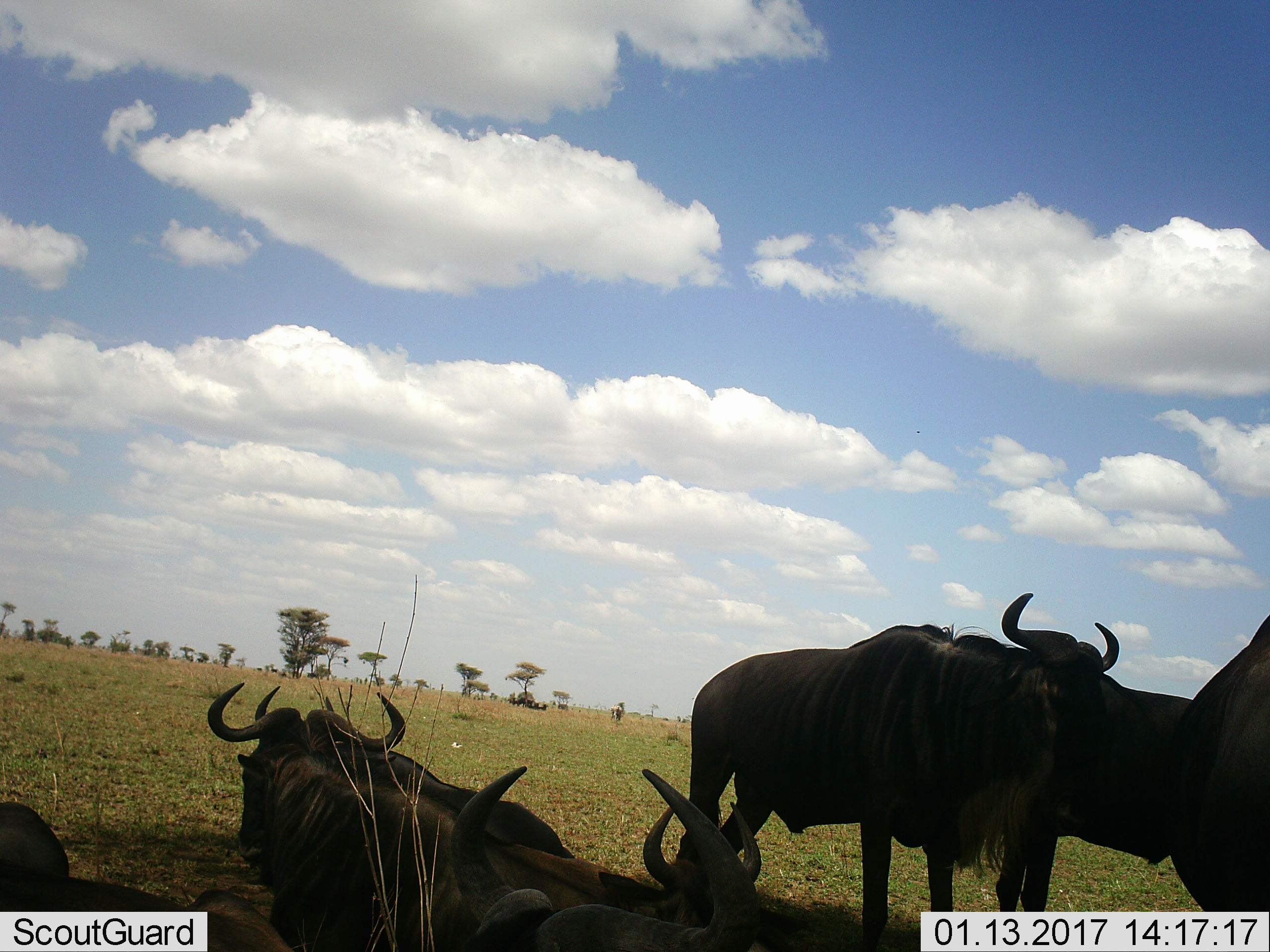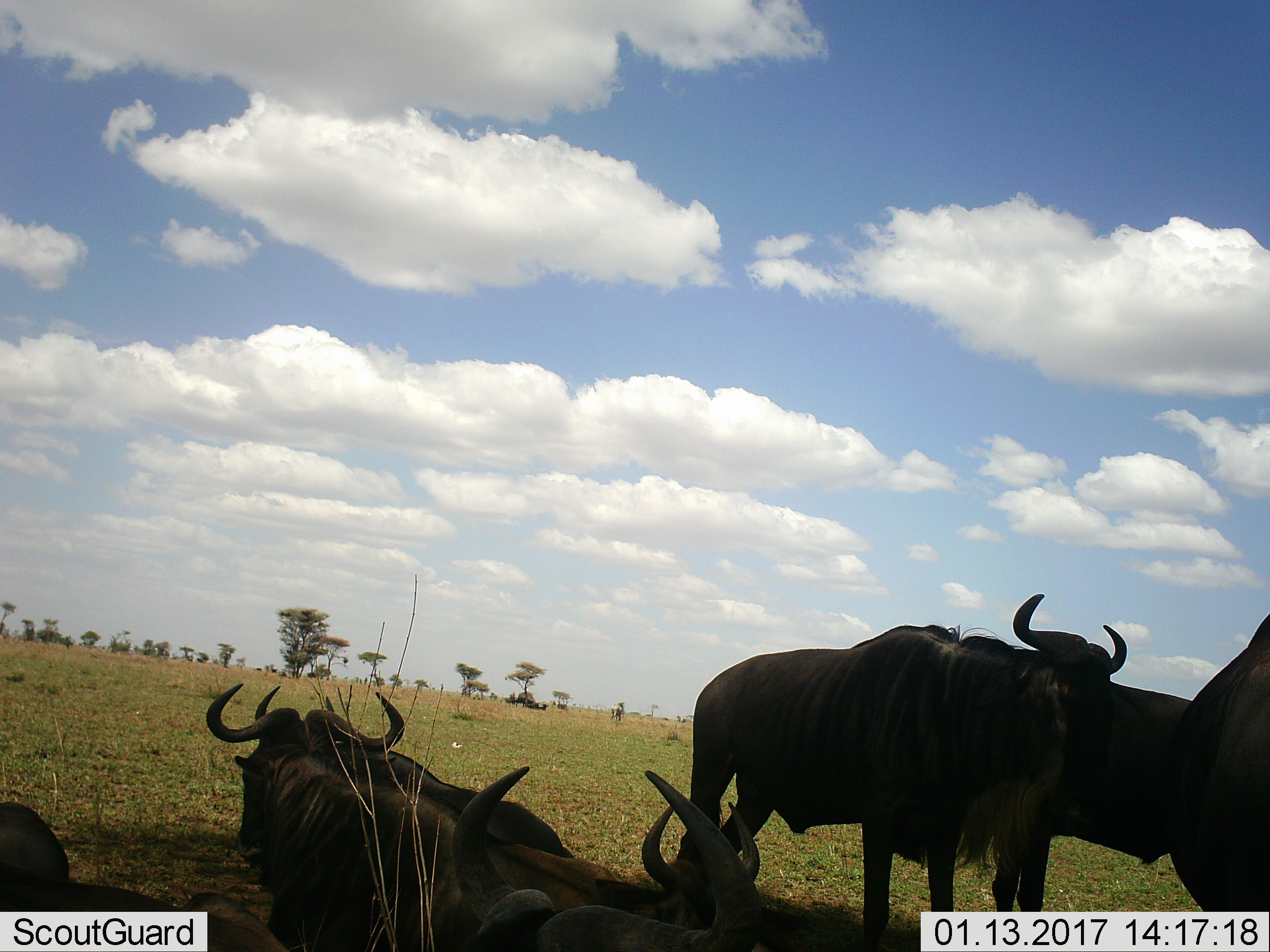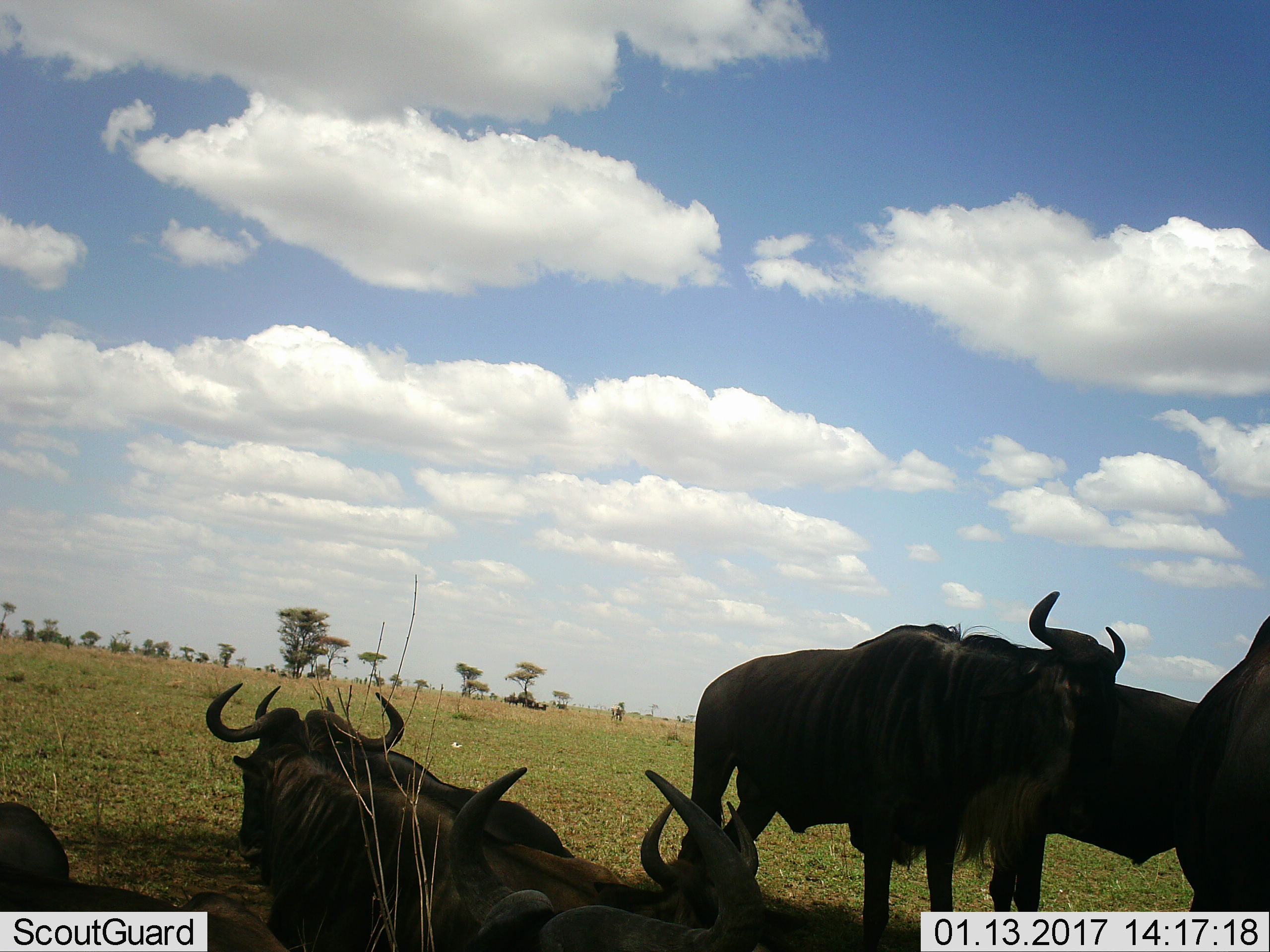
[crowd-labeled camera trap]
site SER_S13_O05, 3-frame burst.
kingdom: Animalia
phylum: Chordata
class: Mammalia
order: Artiodactyla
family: Bovidae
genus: Connochaetes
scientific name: Connochaetes taurinus taurinus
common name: blue wildebeest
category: wildebeestblue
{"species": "wildebeestblue (blue wildebeest) (Connochaetes taurinus taurinus)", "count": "8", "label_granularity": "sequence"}